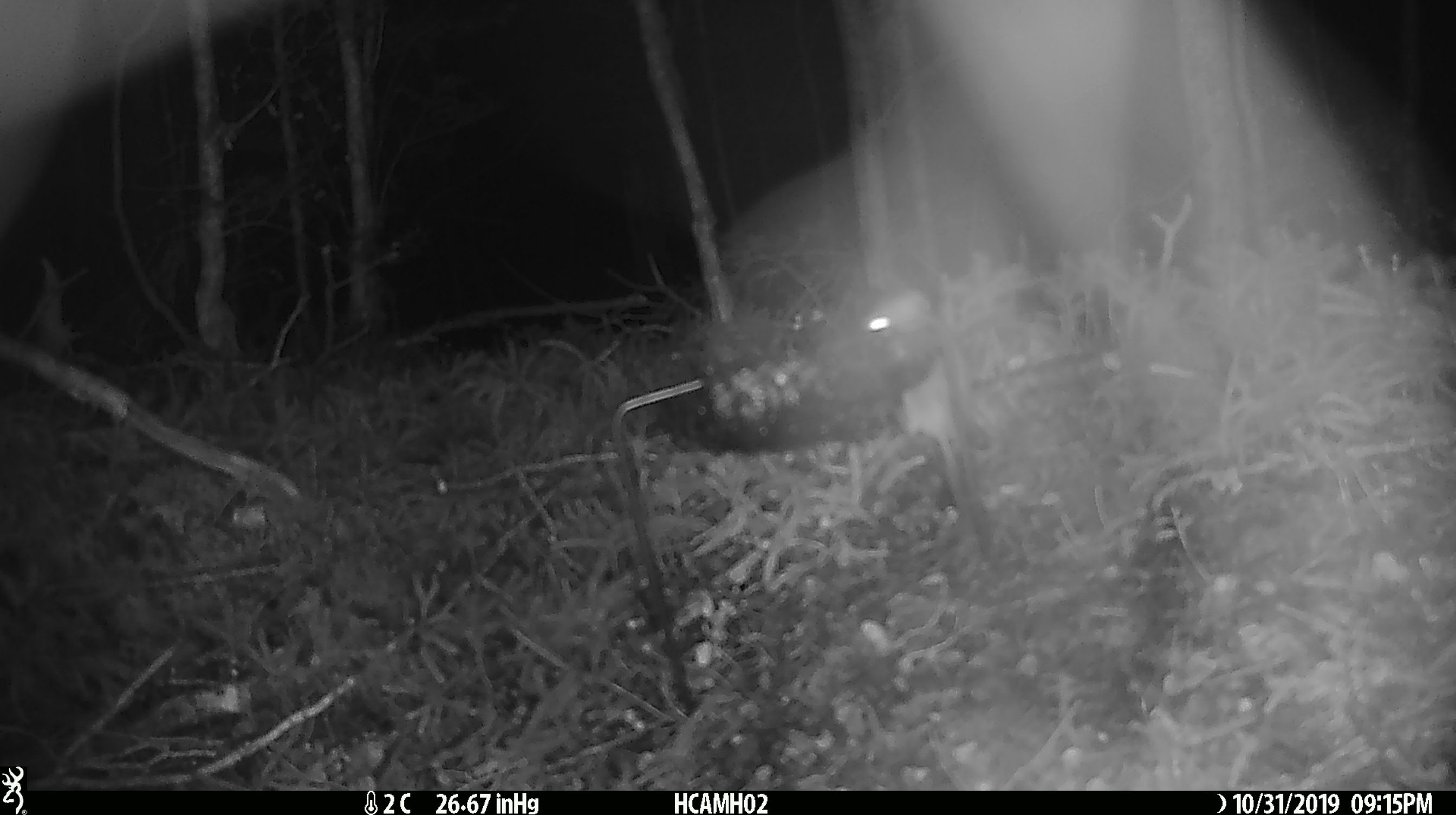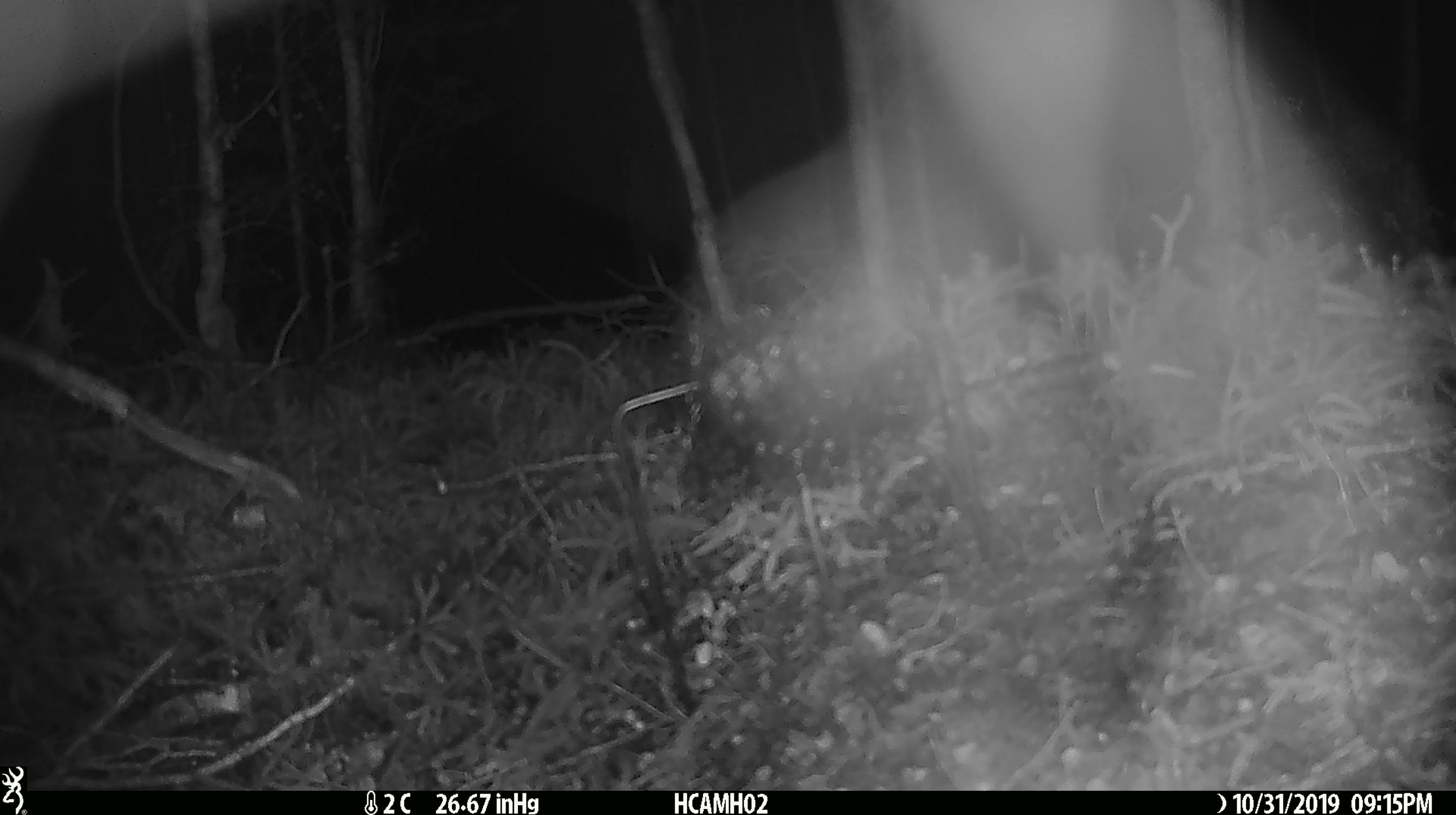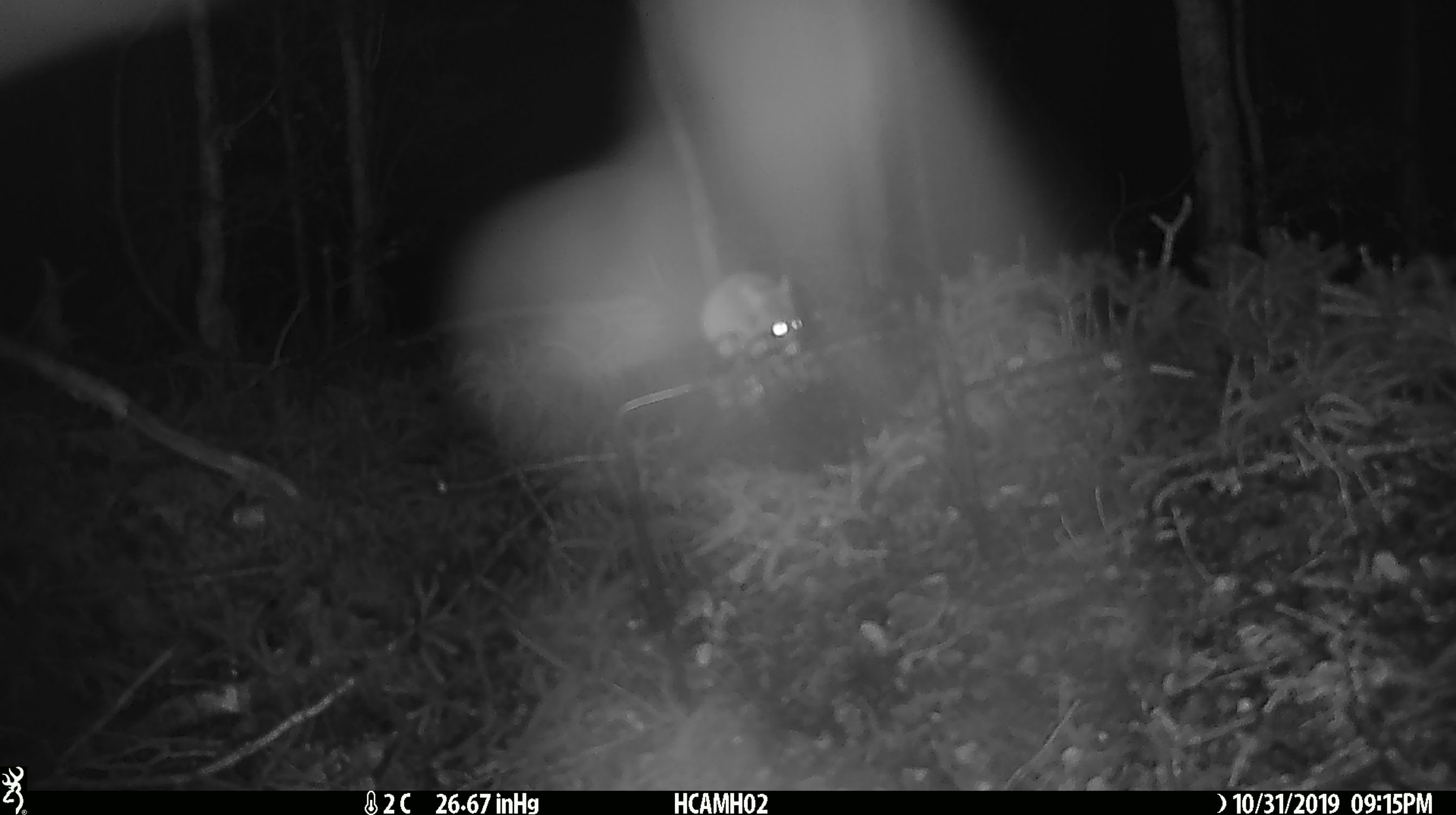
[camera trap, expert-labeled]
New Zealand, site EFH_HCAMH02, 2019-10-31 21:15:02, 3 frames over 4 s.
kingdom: Animalia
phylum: Chordata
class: Mammalia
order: Rodentia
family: Muridae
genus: Mus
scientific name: Mus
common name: mouse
Mouse (Mus).